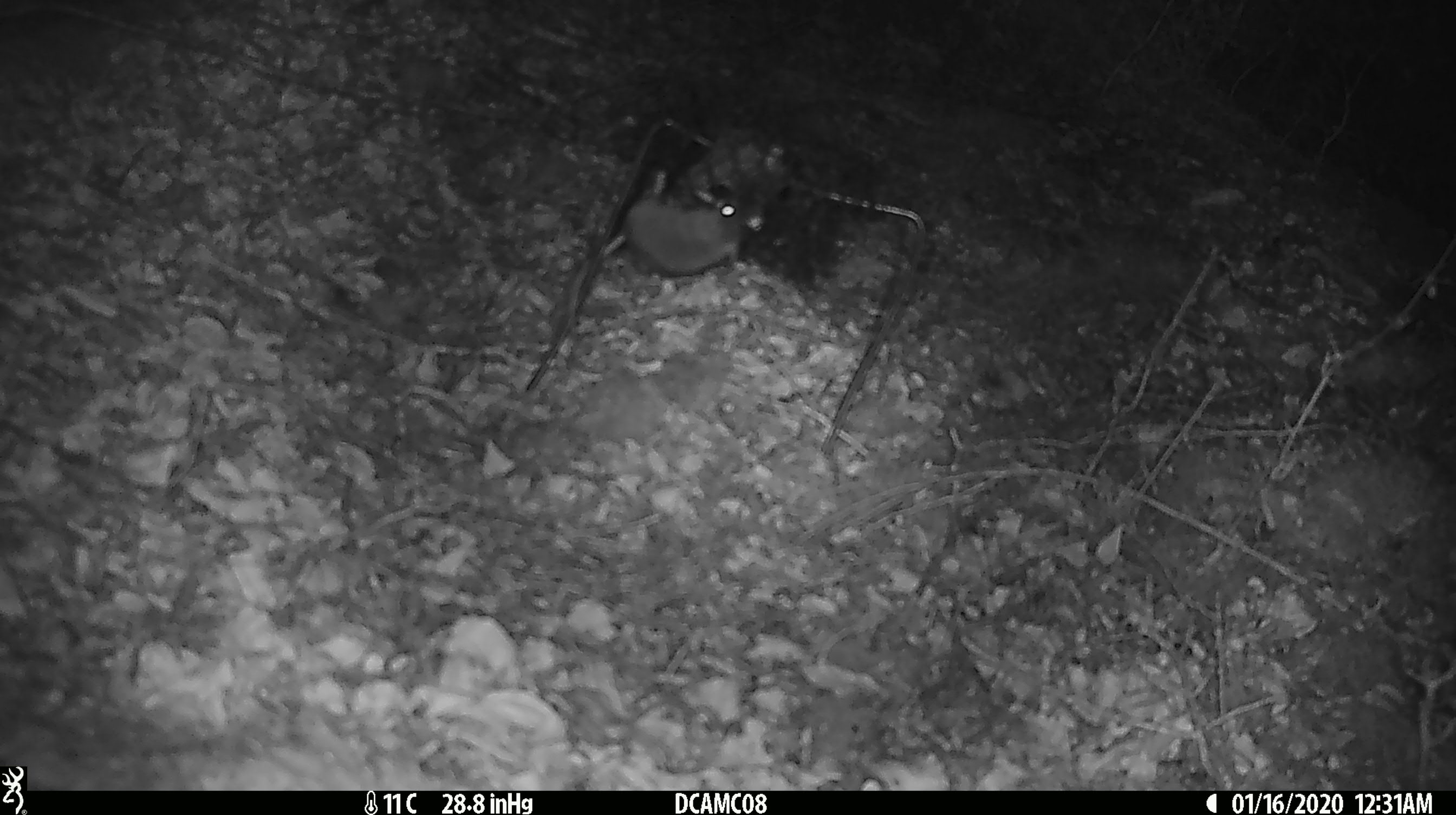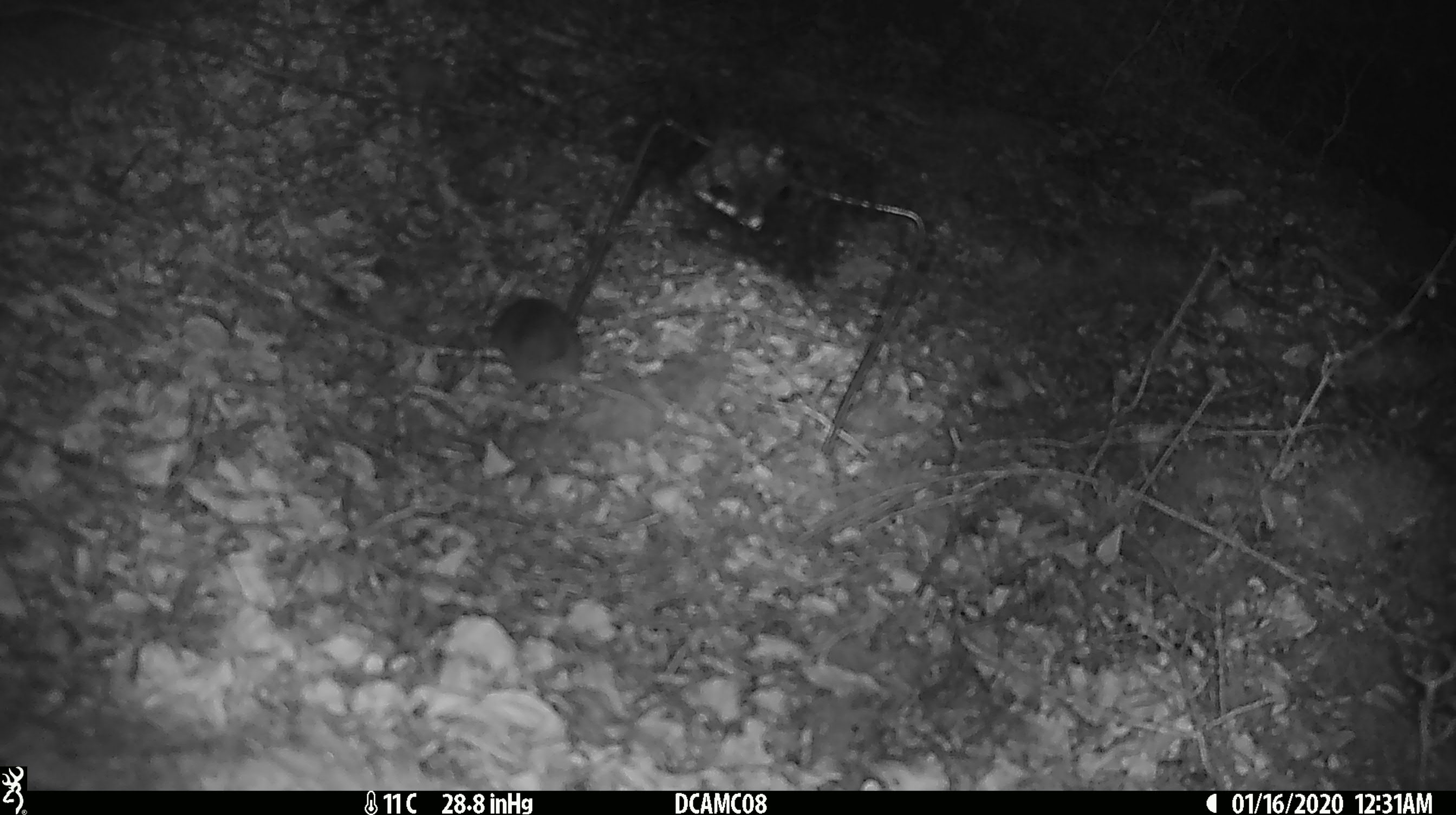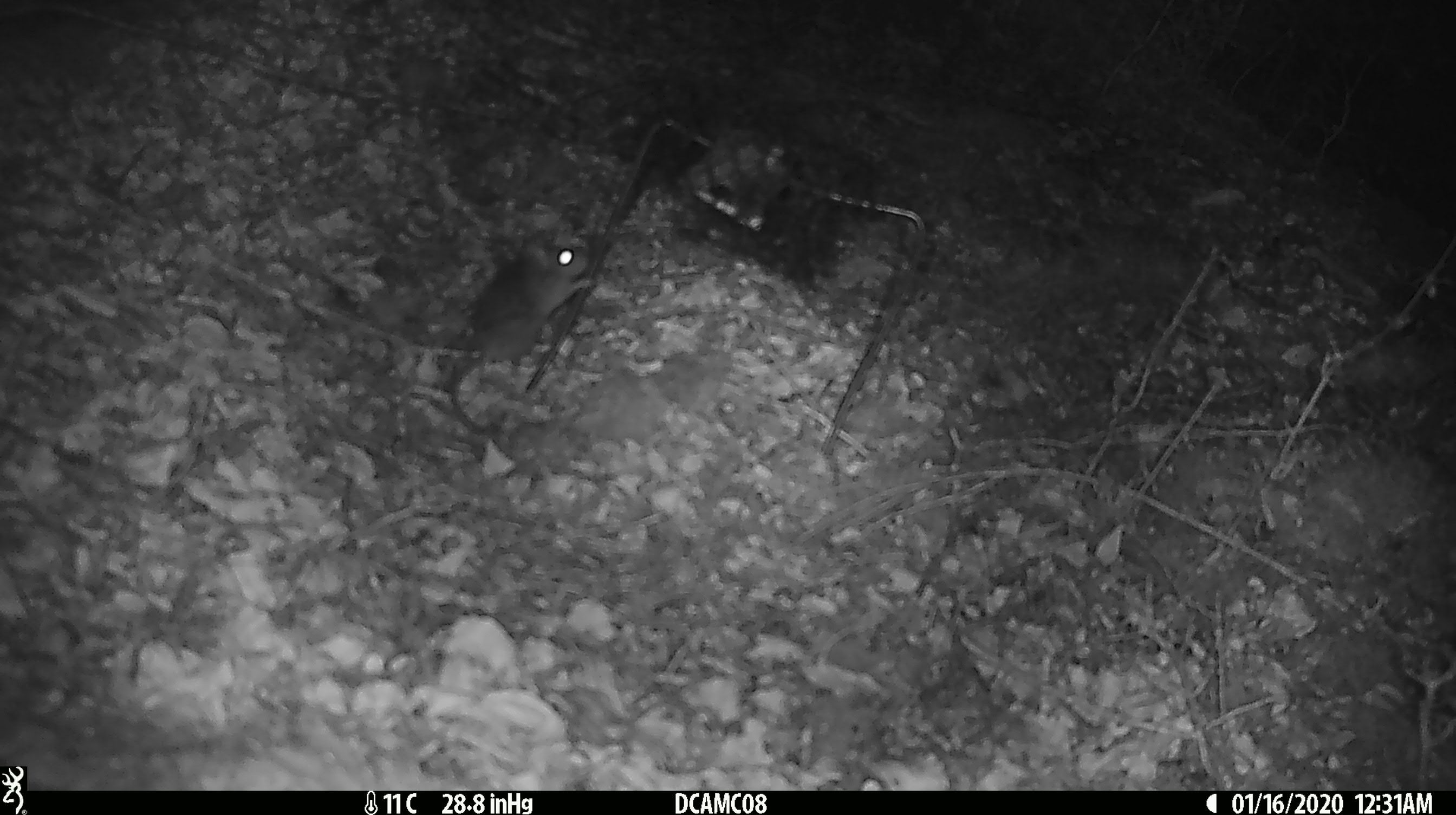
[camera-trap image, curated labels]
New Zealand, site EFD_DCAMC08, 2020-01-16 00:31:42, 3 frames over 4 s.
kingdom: Animalia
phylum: Chordata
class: Mammalia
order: Rodentia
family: Muridae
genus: Mus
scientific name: Mus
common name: mouse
Mouse (Mus).